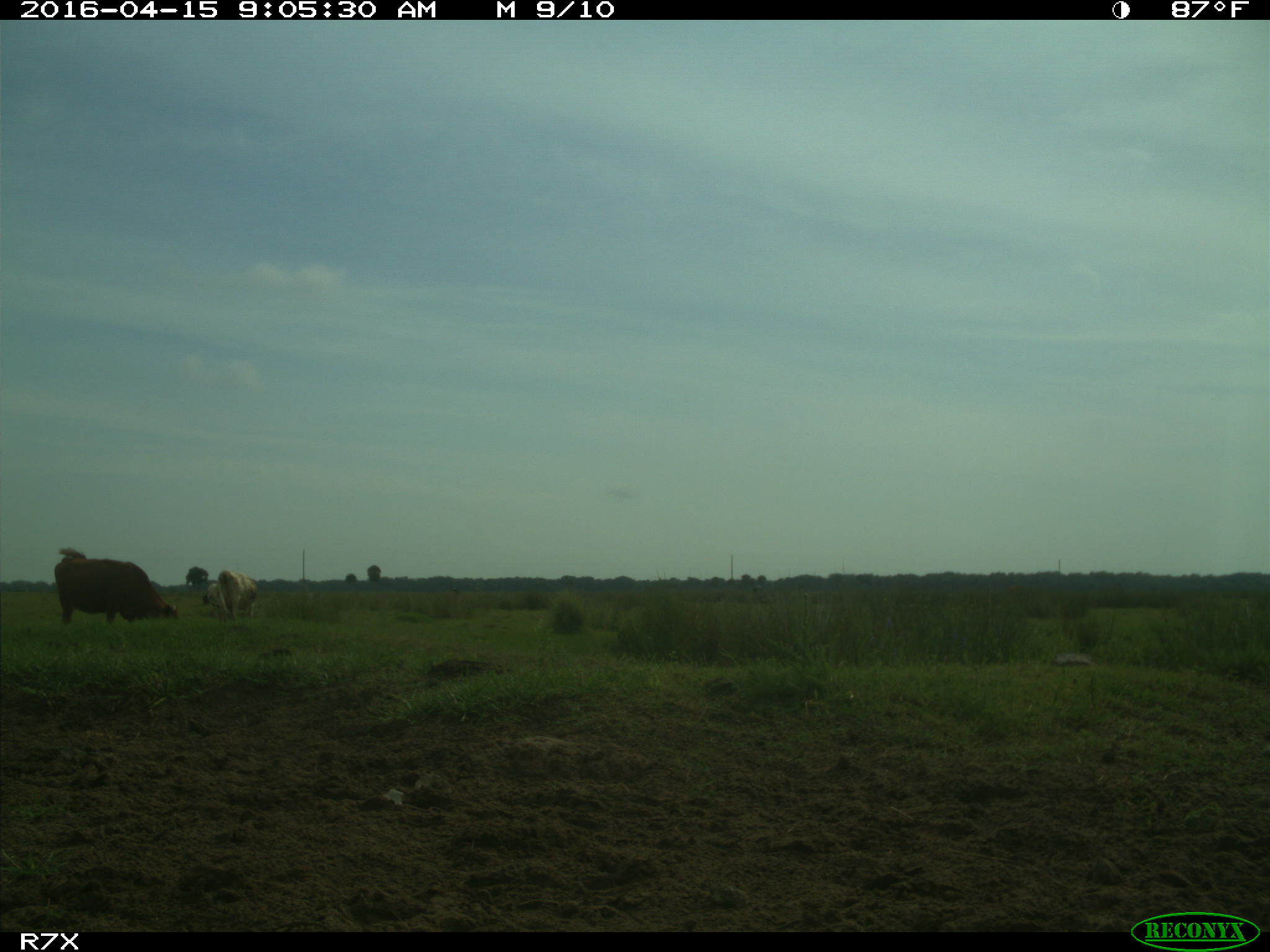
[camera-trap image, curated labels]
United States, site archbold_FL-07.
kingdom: Animalia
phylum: Chordata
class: Mammalia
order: Artiodactyla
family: Bovidae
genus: Bos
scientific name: Bos taurus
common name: domestic cow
Bos taurus (domestic cow).